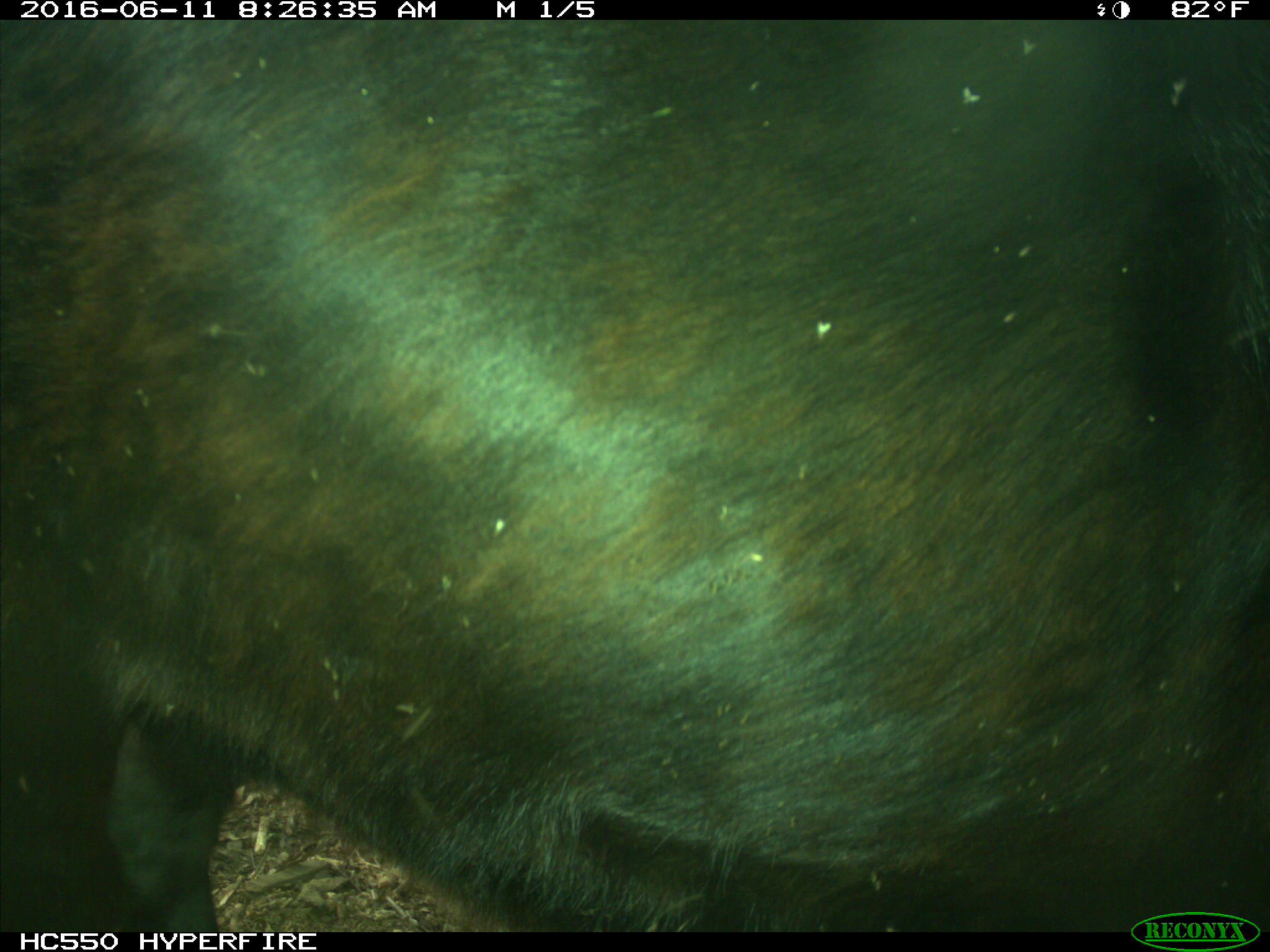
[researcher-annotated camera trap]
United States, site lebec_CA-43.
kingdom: Animalia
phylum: Chordata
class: Mammalia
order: Artiodactyla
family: Bovidae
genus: Bos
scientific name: Bos taurus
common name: domestic cow